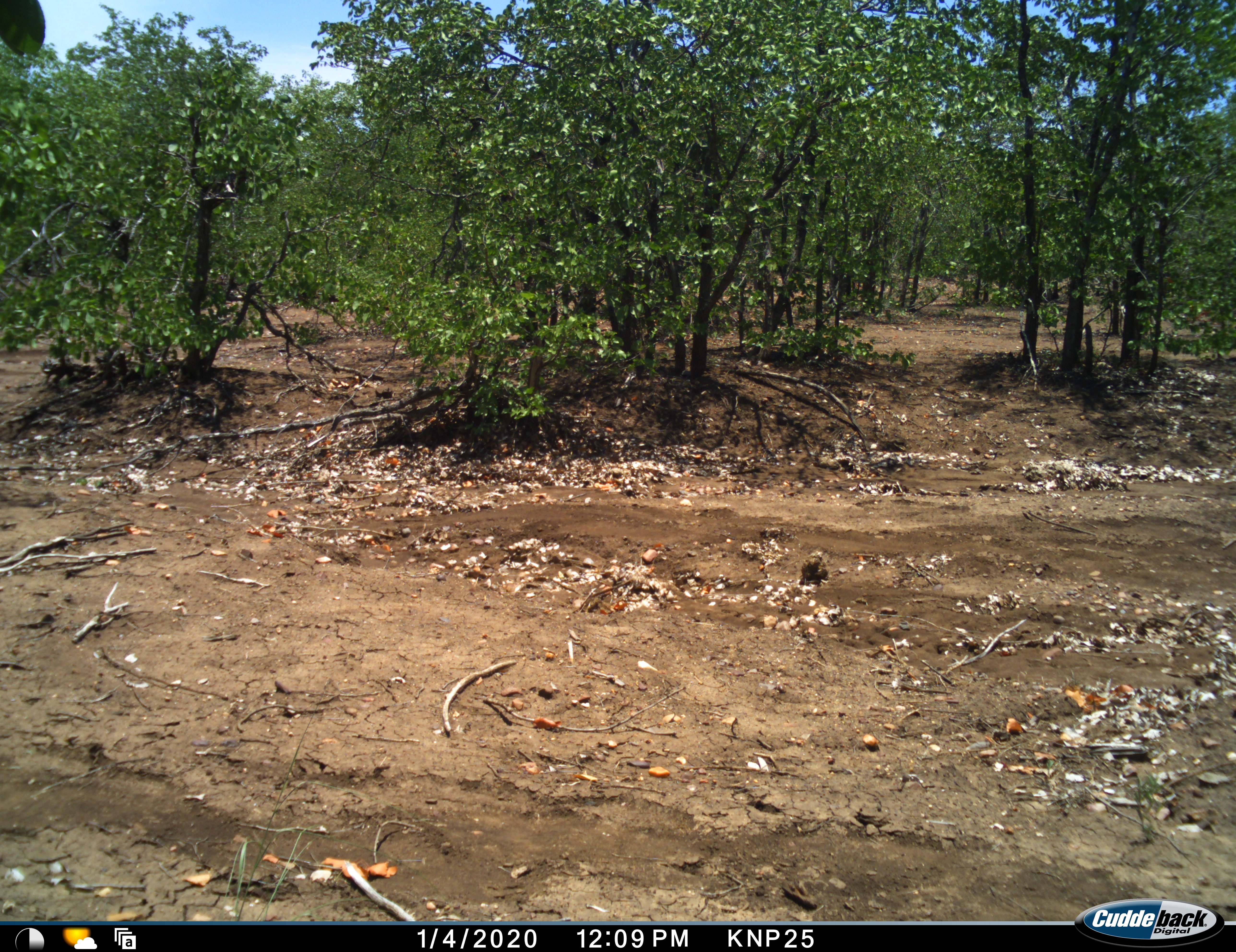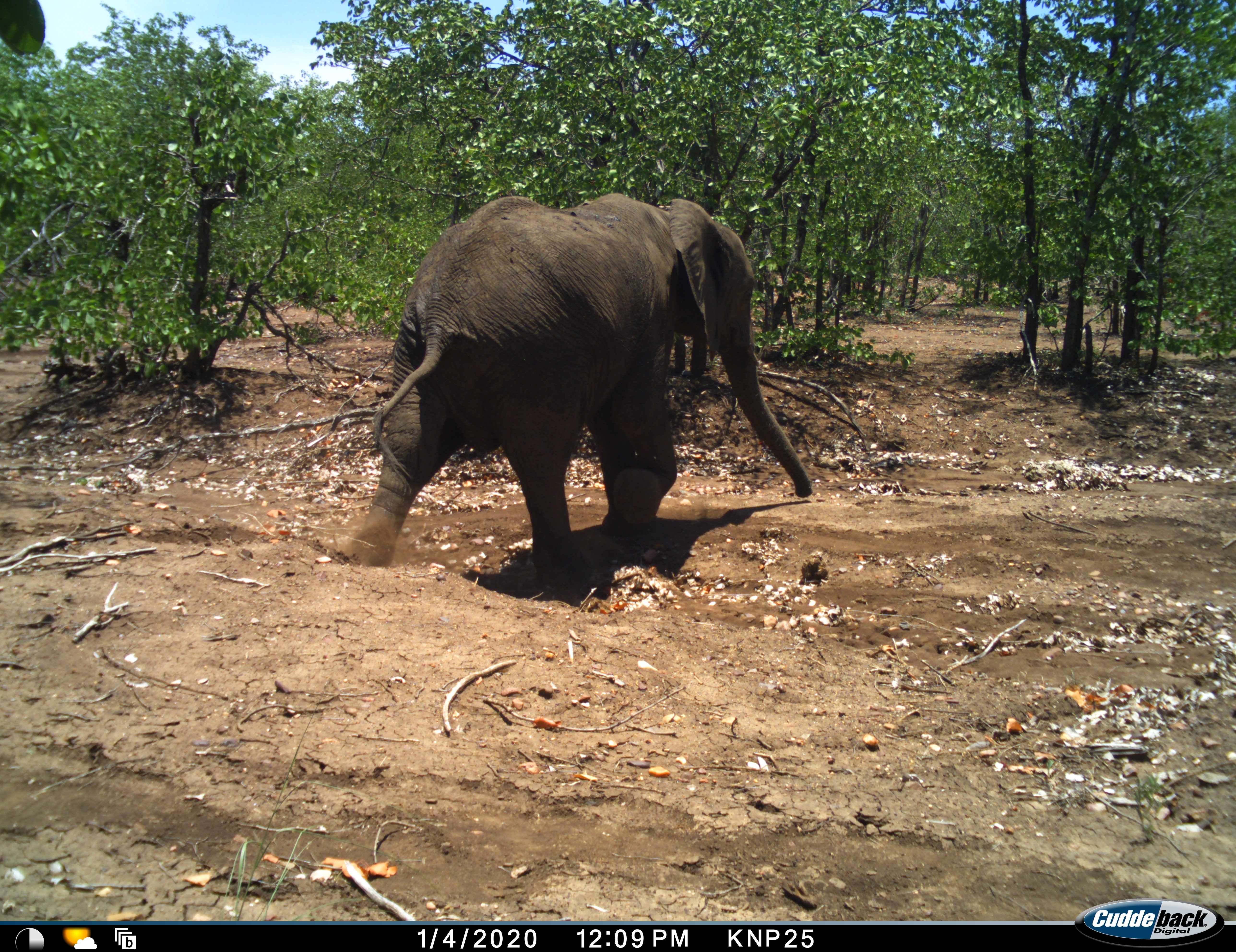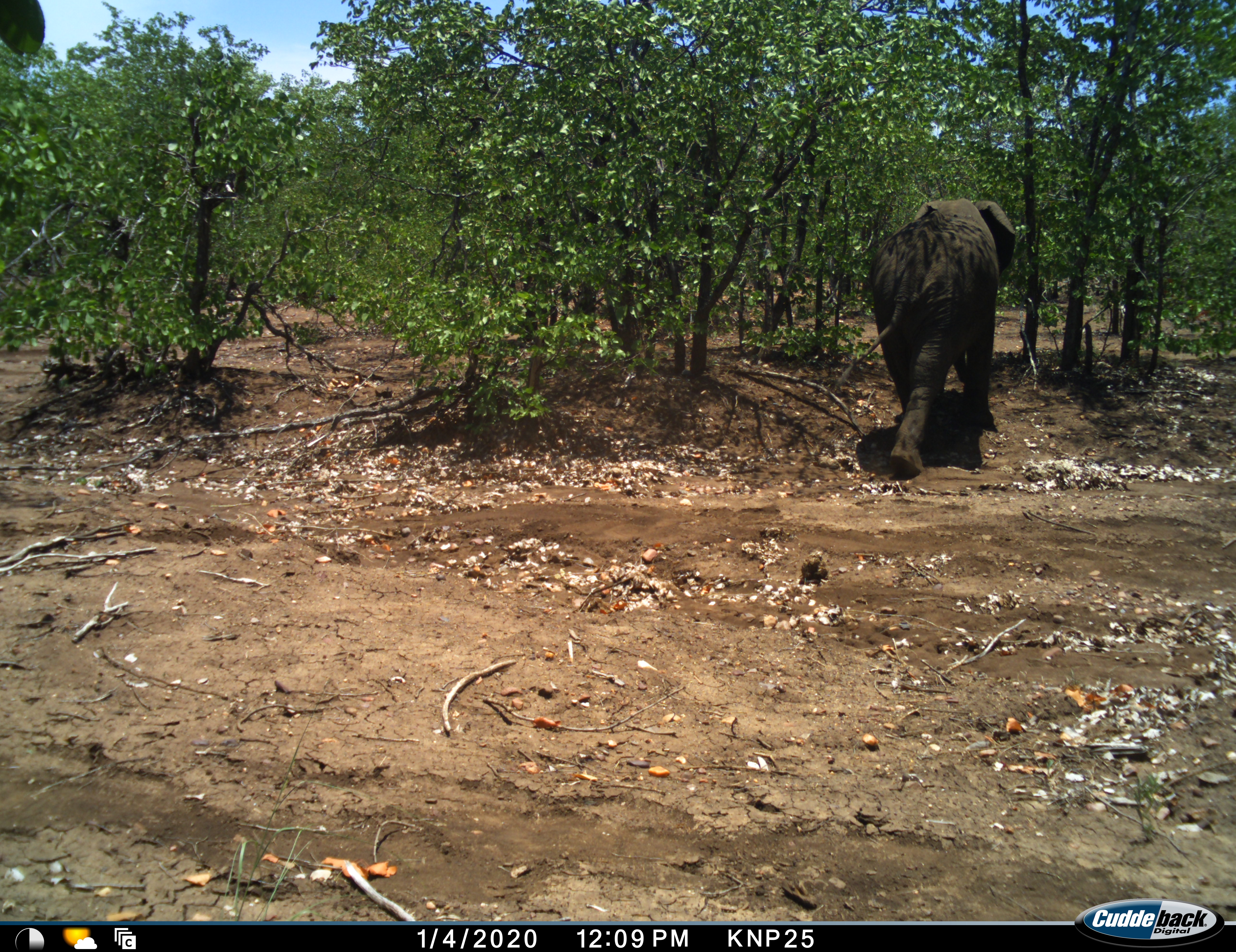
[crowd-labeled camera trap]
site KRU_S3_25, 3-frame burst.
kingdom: Animalia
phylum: Chordata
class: Mammalia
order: Proboscidea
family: Elephantidae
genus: Loxodonta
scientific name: Loxodonta africana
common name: african bush elephant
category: elephant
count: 1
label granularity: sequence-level